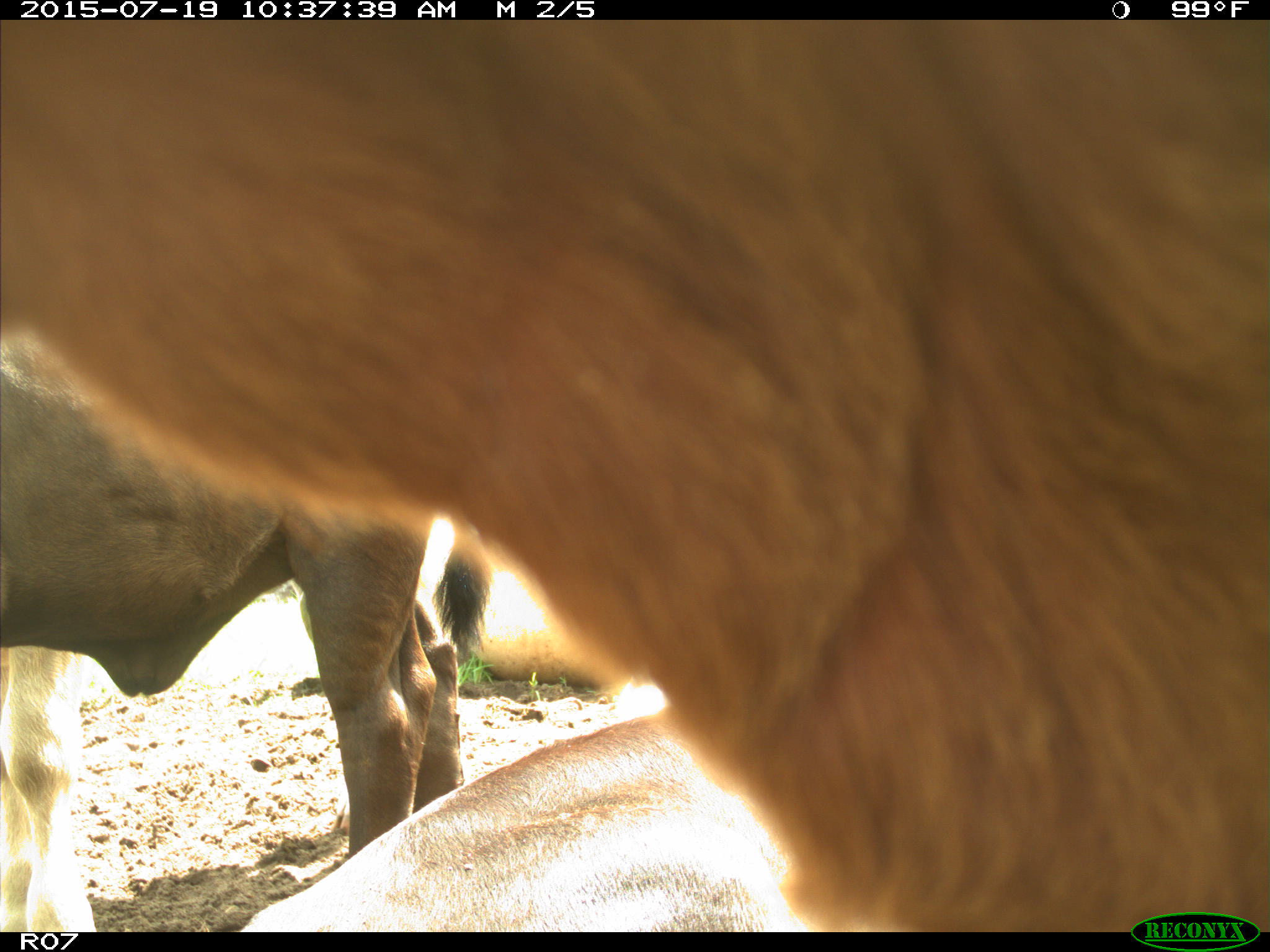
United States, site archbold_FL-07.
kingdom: Animalia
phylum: Chordata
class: Mammalia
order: Artiodactyla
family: Bovidae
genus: Bos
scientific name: Bos taurus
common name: domestic cow